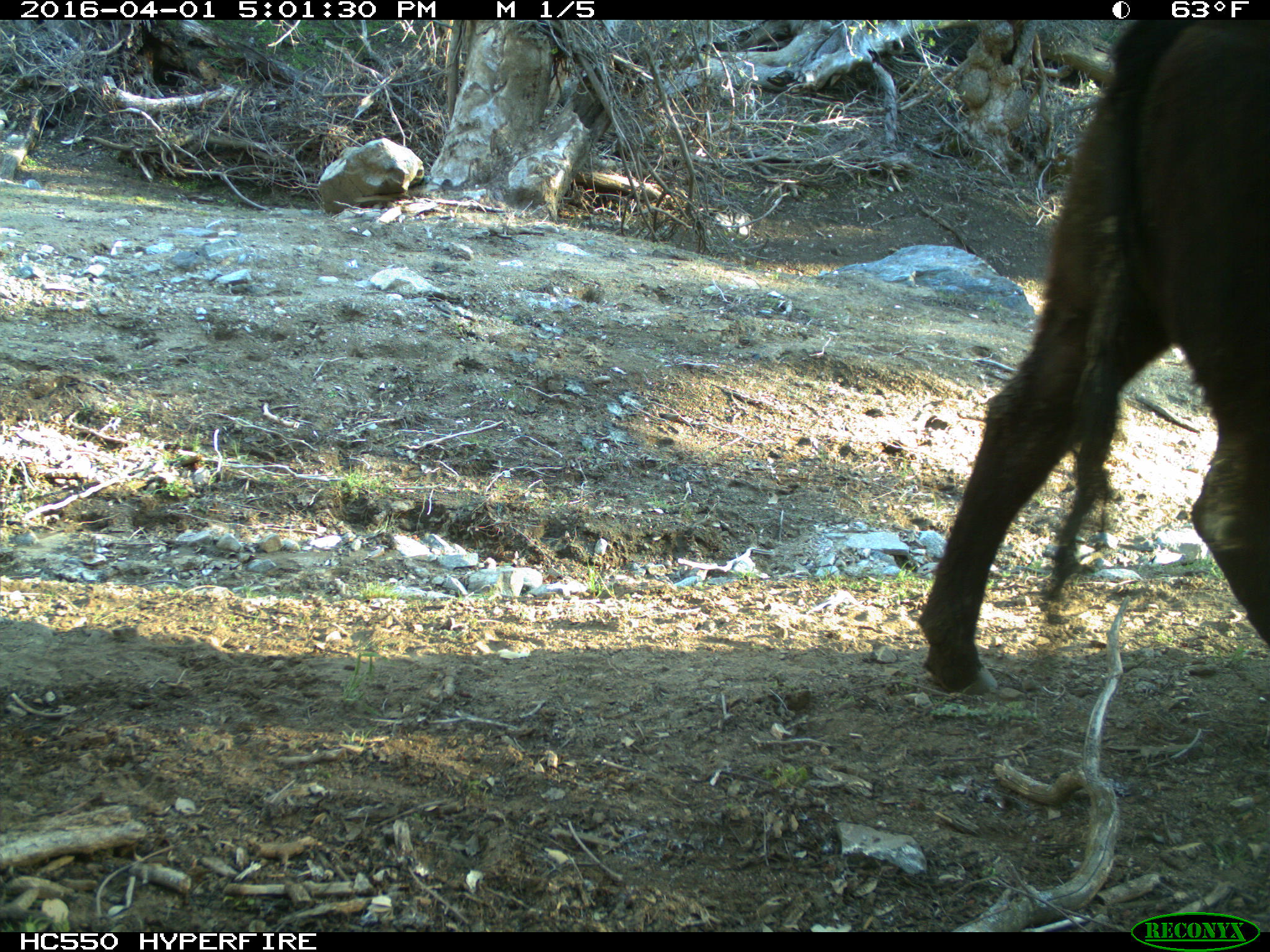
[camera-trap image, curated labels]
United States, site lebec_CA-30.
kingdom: Animalia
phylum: Chordata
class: Mammalia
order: Artiodactyla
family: Bovidae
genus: Bos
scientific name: Bos taurus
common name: domestic cow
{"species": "Bos taurus (domestic cow)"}